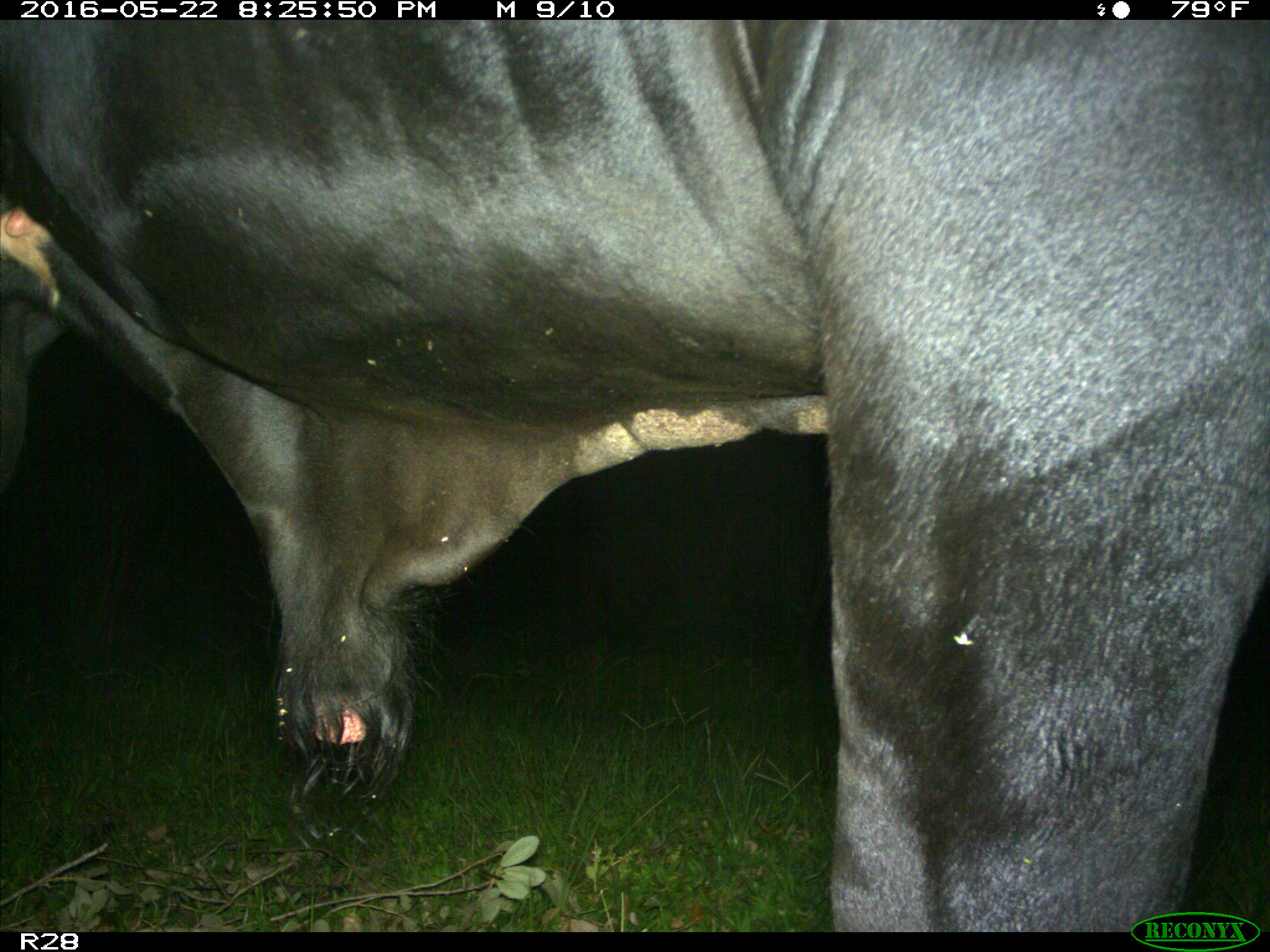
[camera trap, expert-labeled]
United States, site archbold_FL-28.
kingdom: Animalia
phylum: Chordata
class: Mammalia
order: Artiodactyla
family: Bovidae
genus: Bos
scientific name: Bos taurus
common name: domestic cow